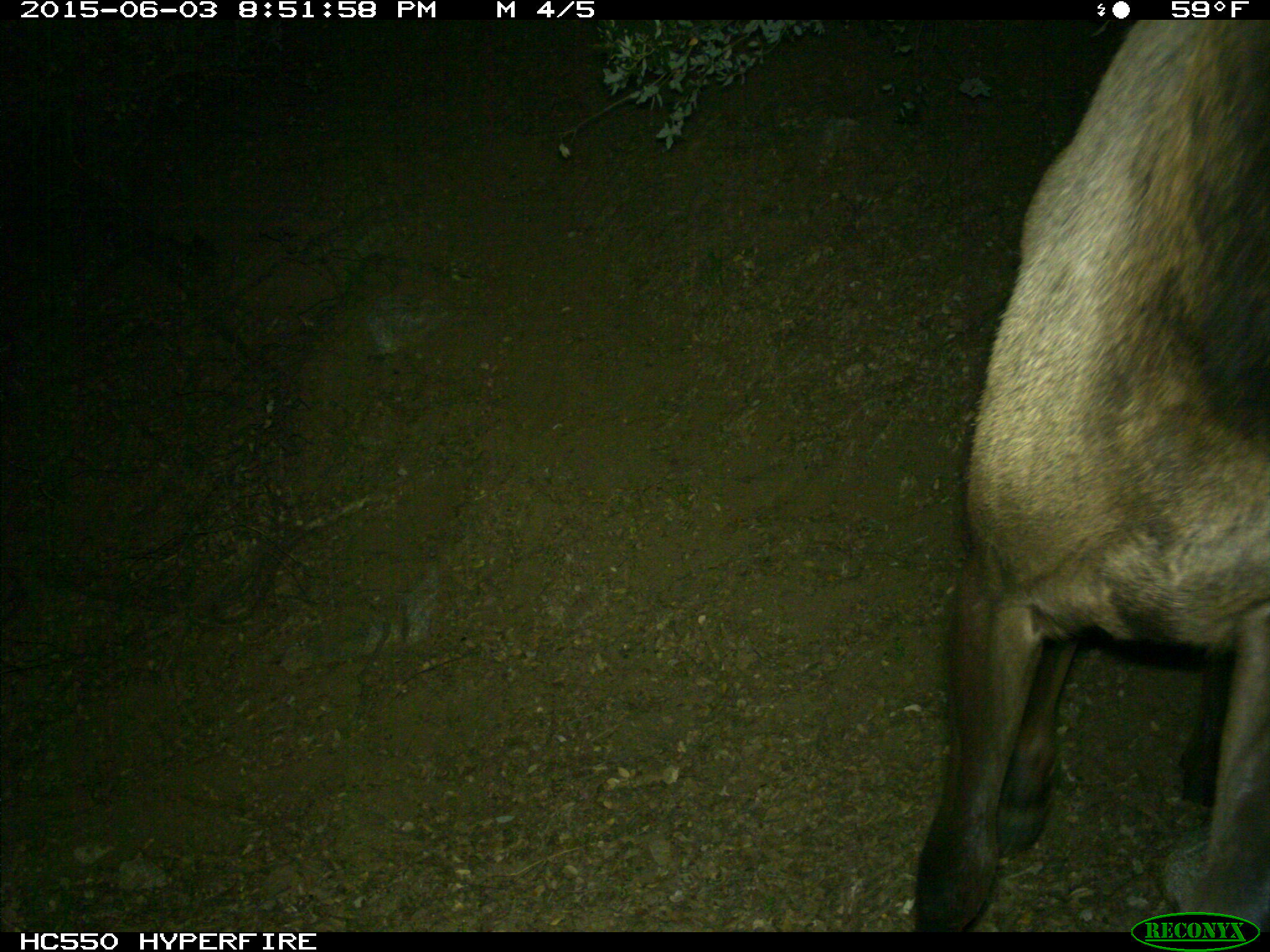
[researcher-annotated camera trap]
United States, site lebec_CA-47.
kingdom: Animalia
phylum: Chordata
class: Mammalia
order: Artiodactyla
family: Cervidae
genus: Cervus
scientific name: Cervus canadensis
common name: elk